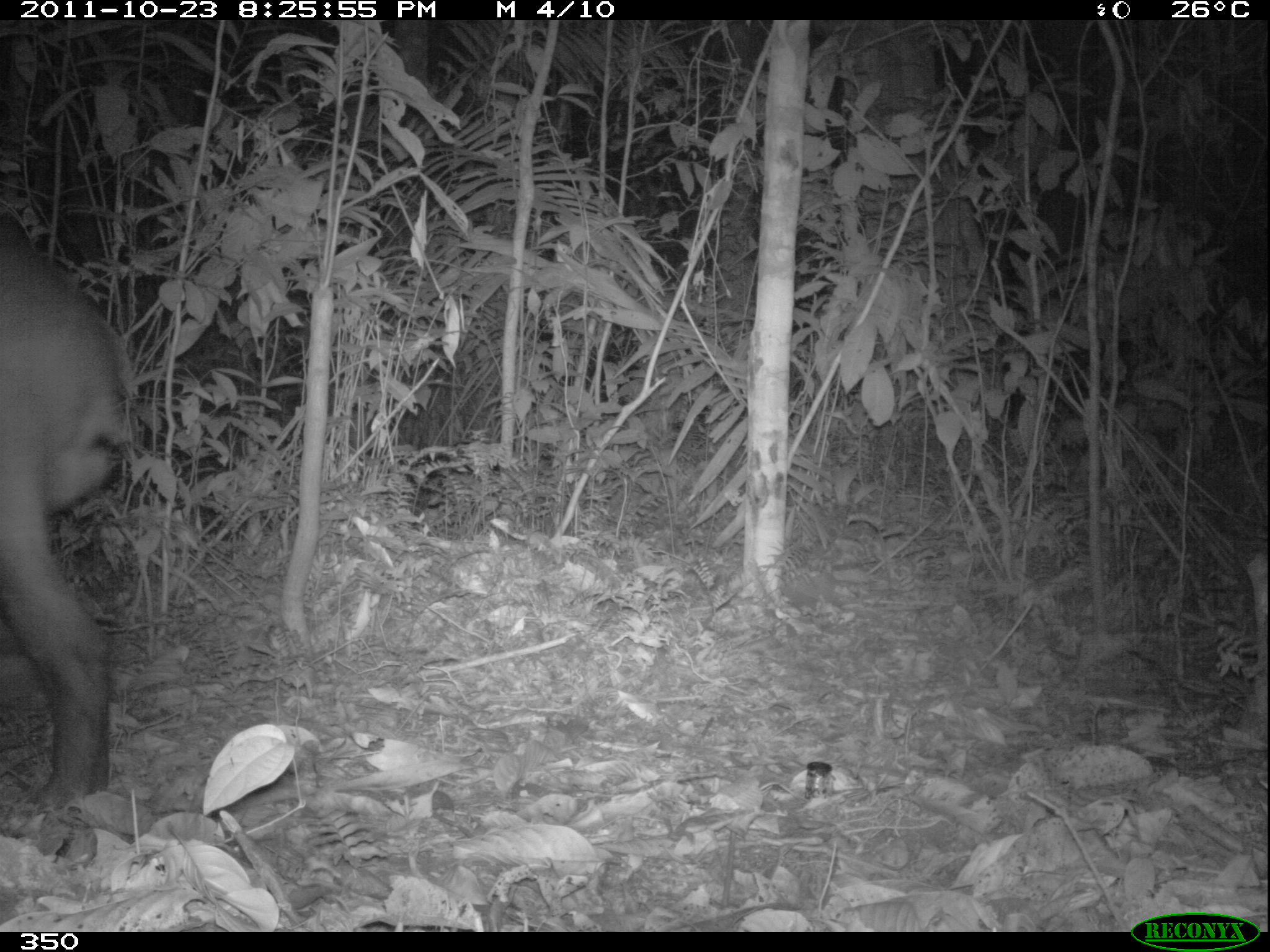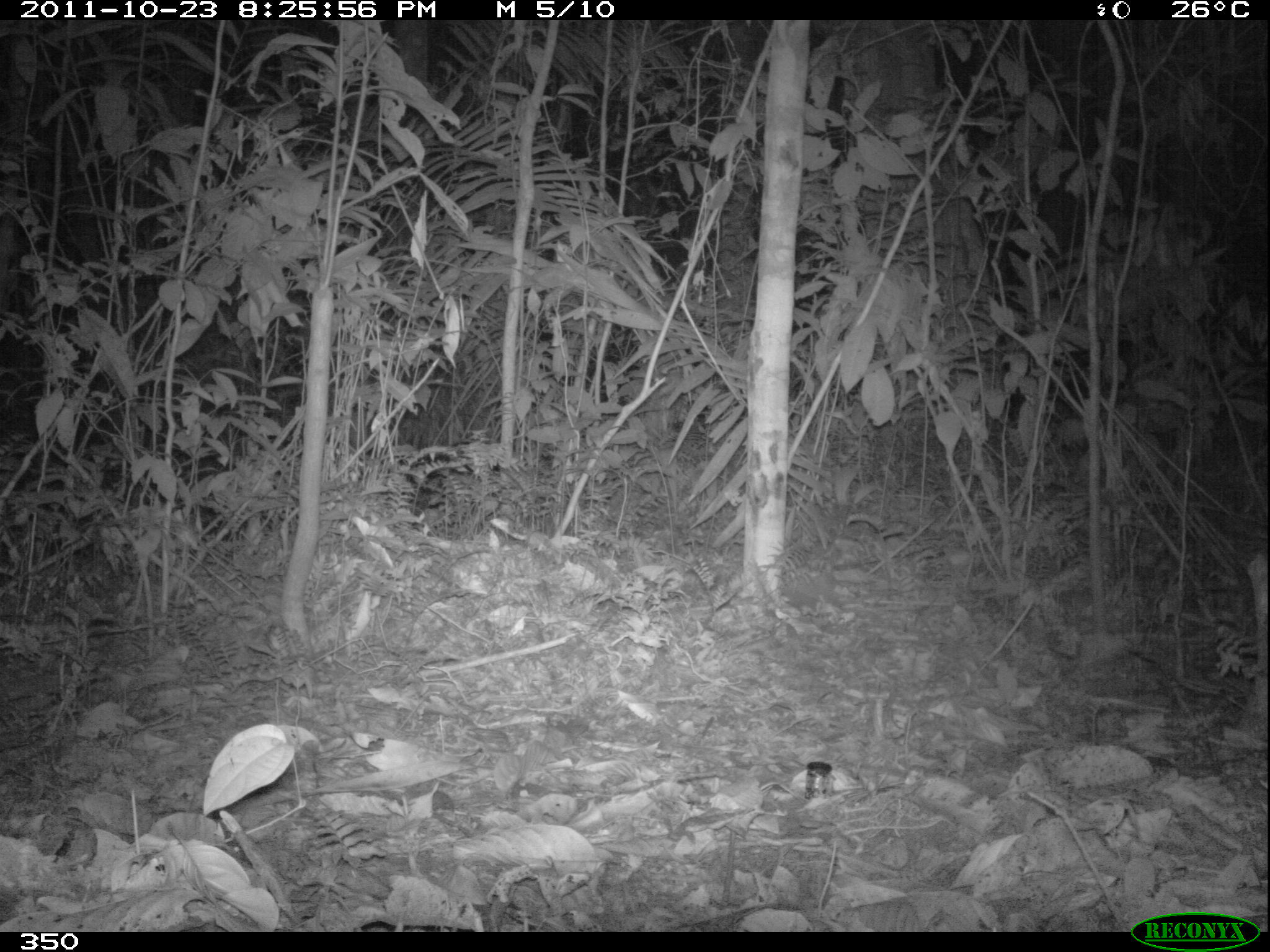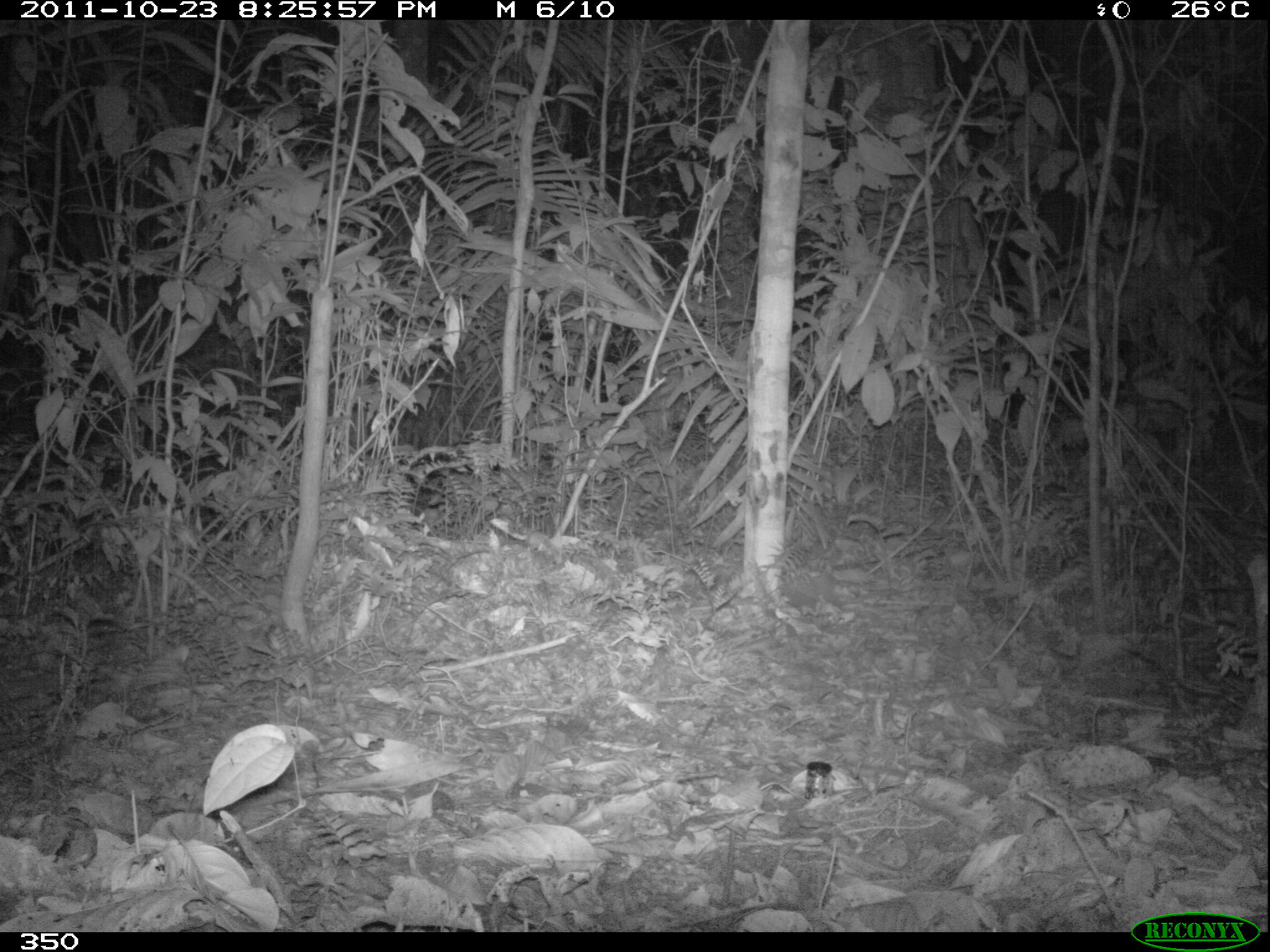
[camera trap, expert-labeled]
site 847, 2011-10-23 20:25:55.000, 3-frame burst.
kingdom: Animalia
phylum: Chordata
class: Mammalia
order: Perissodactyla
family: Tapiridae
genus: Tapirus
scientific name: Tapirus terrestris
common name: south american tapir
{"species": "Tapirus terrestris (south american tapir)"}